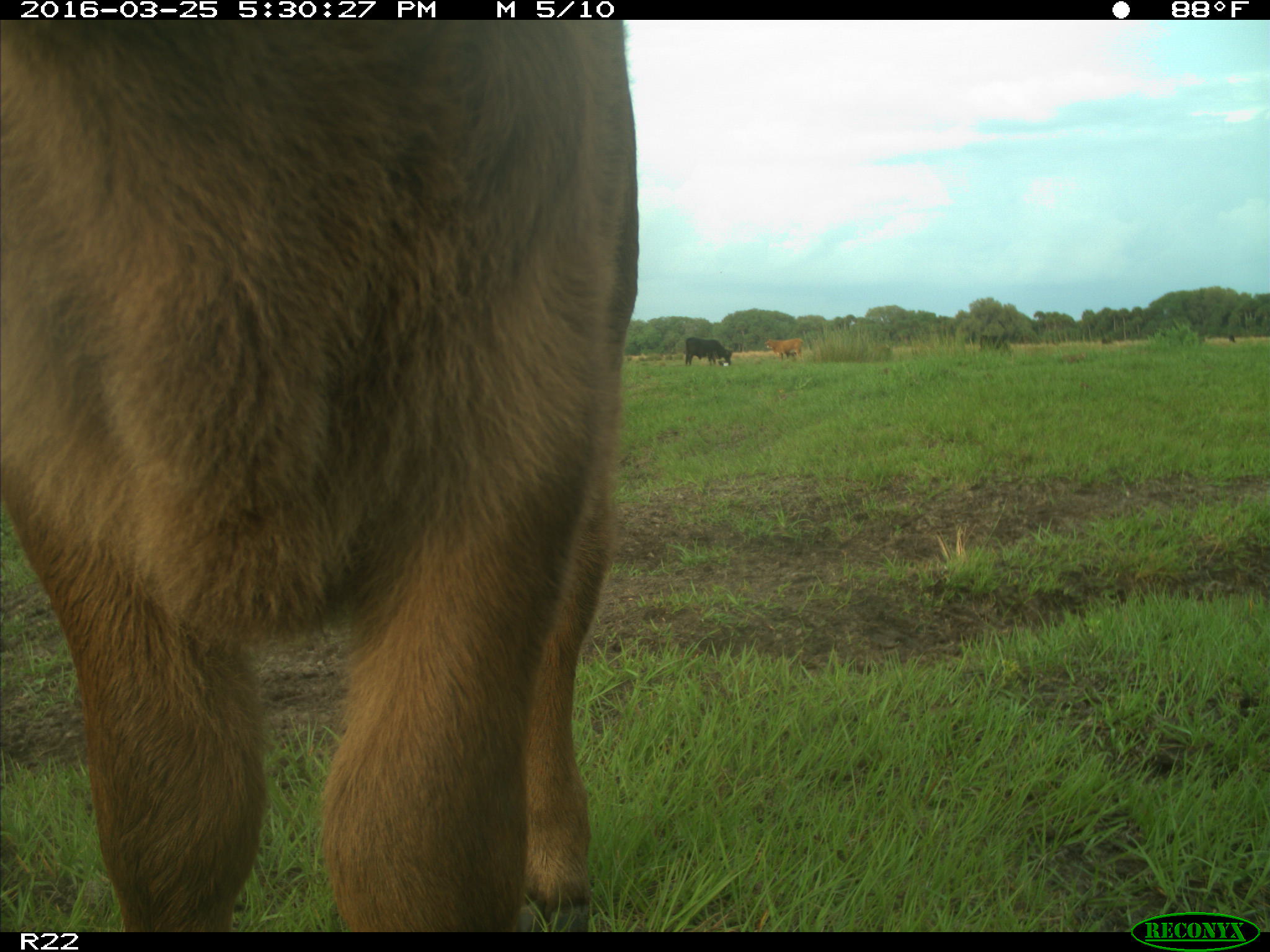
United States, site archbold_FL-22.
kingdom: Animalia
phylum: Chordata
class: Mammalia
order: Artiodactyla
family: Bovidae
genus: Bos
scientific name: Bos taurus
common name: domestic cow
Bos taurus (domestic cow).